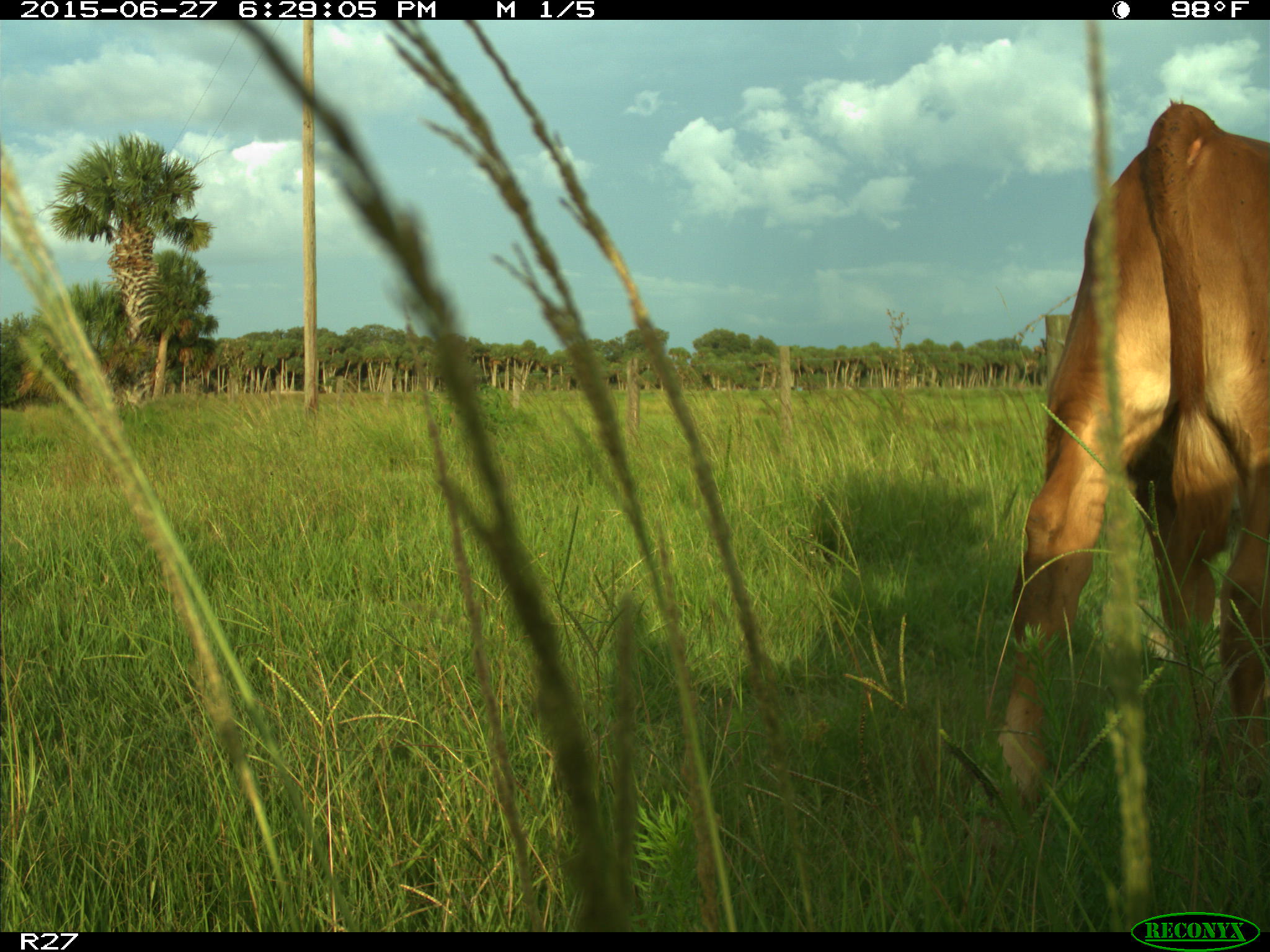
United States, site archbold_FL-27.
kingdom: Animalia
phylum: Chordata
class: Mammalia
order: Artiodactyla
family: Bovidae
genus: Bos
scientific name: Bos taurus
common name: domestic cow